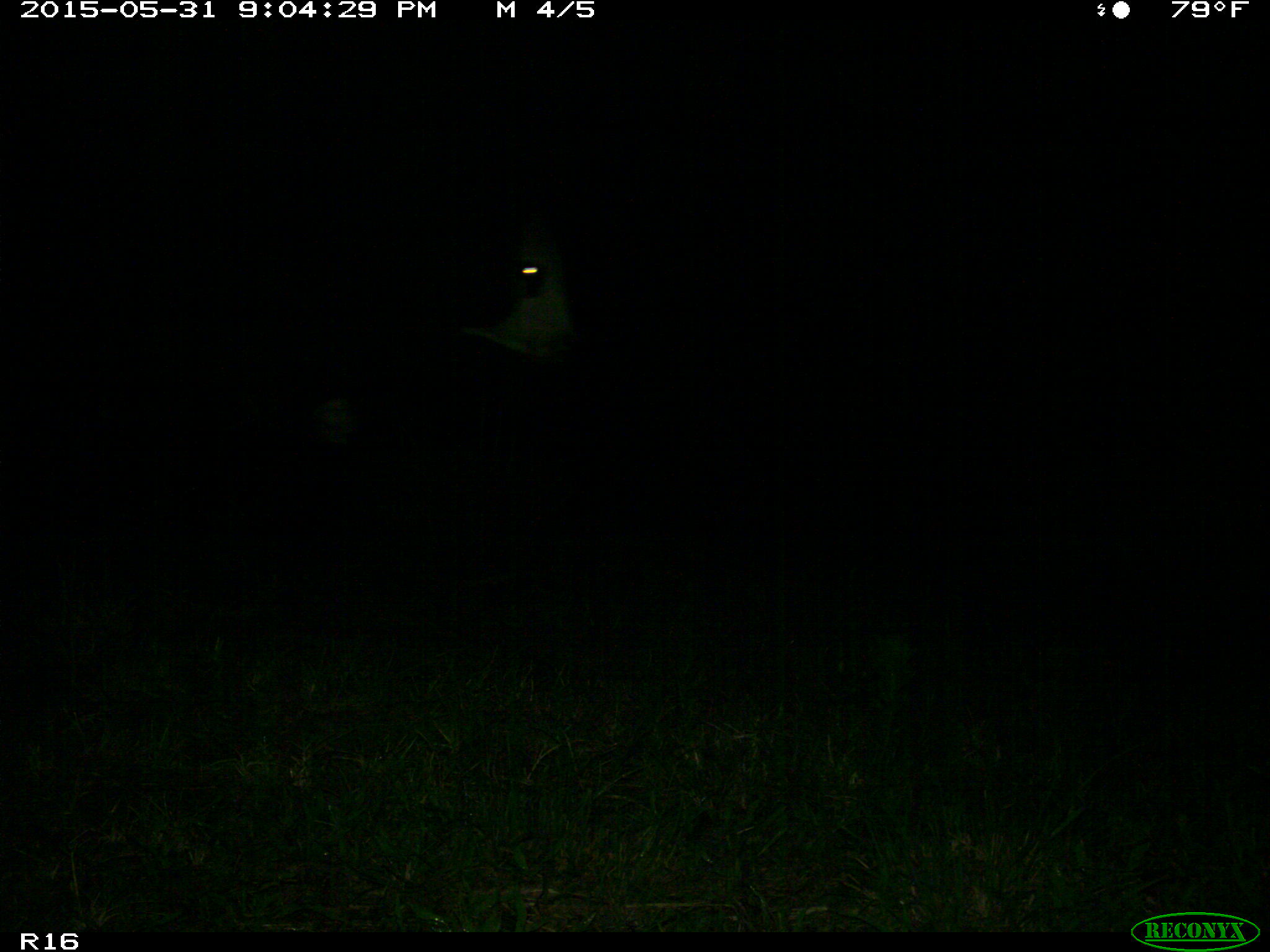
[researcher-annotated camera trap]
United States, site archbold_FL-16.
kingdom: Animalia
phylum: Chordata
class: Mammalia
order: Artiodactyla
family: Bovidae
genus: Bos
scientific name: Bos taurus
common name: domestic cow